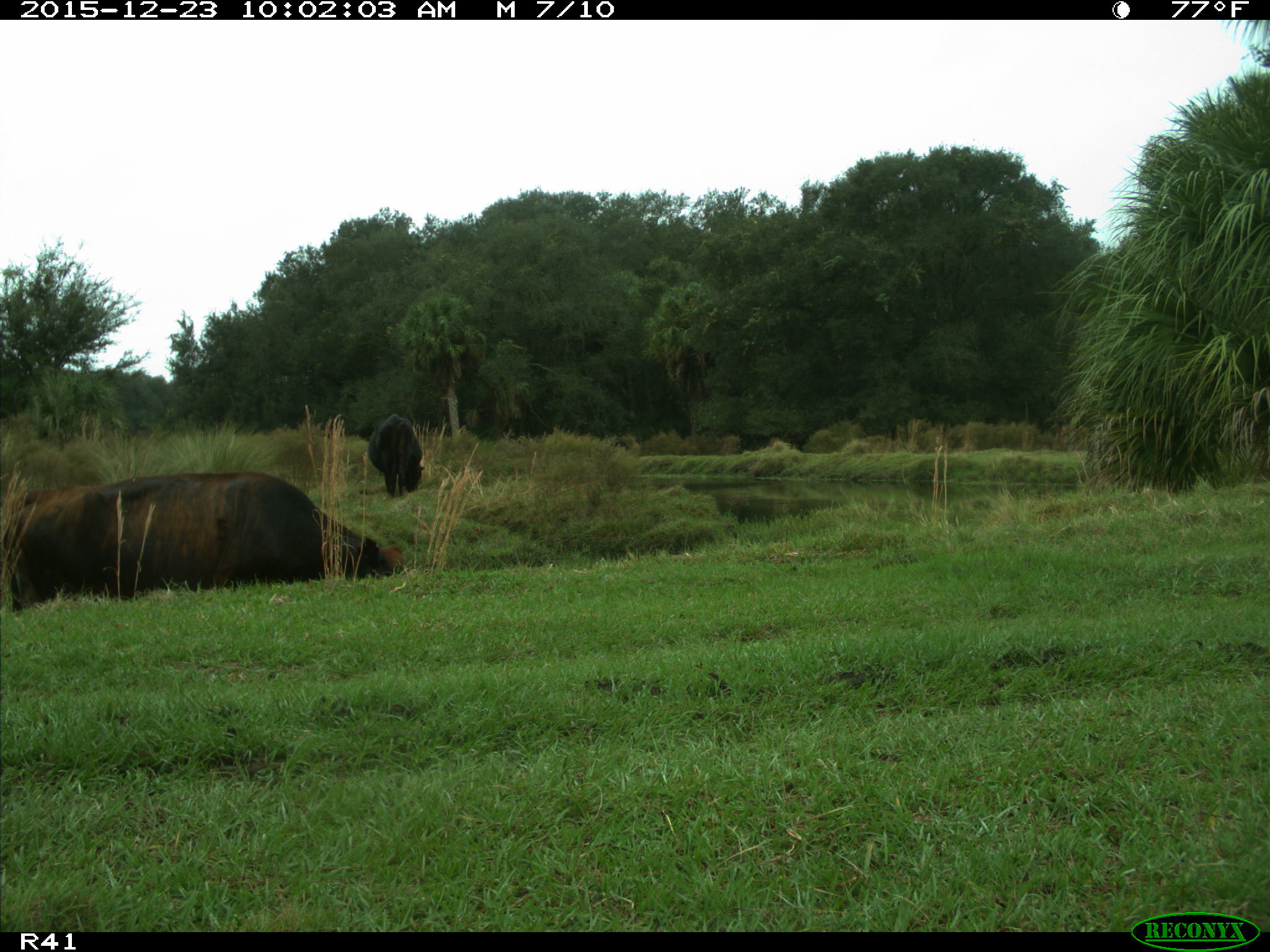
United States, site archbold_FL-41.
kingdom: Animalia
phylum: Chordata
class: Mammalia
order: Artiodactyla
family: Bovidae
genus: Bos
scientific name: Bos taurus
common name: domestic cow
Bos taurus (domestic cow).